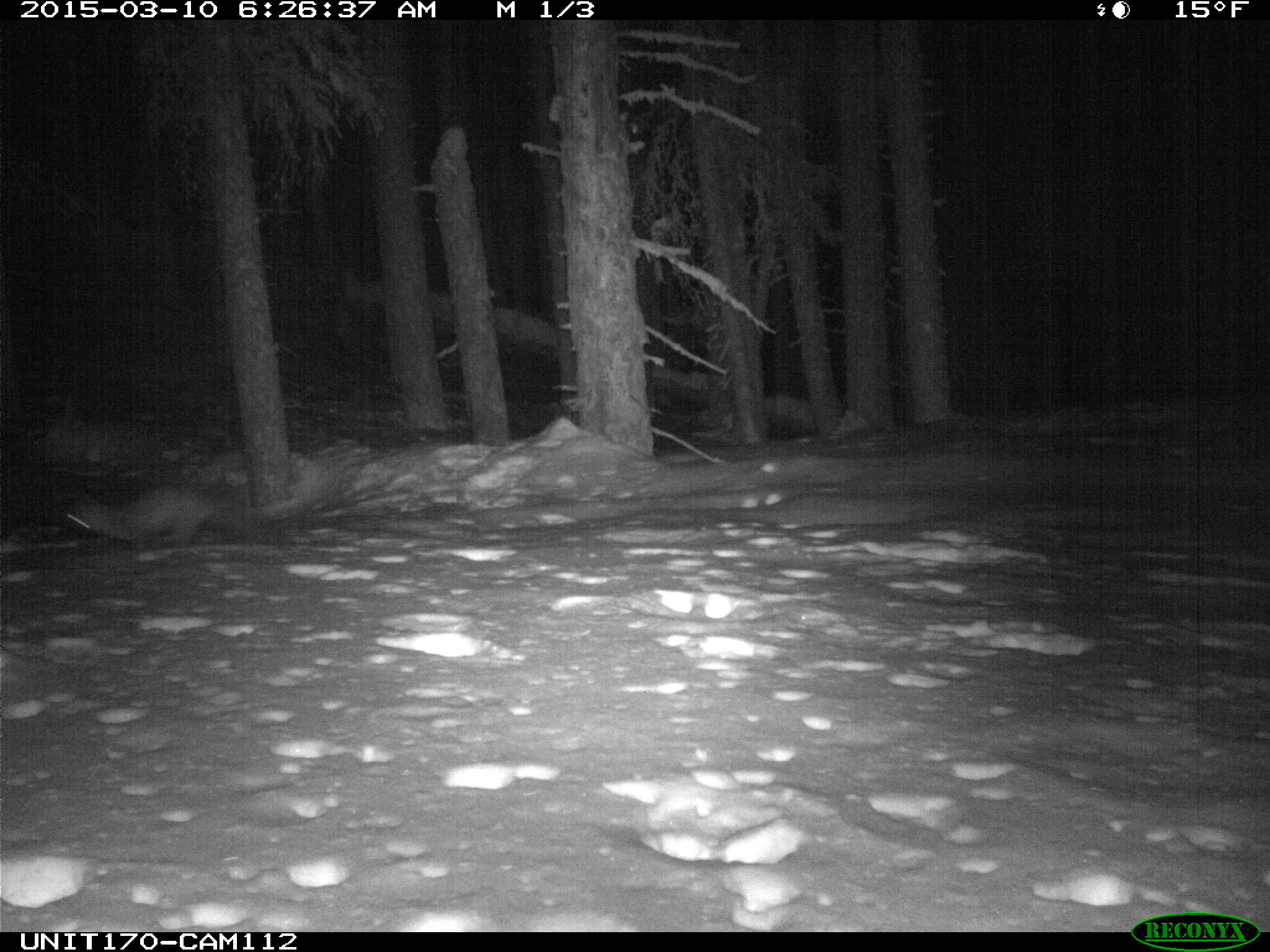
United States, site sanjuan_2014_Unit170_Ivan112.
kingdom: Animalia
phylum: Chordata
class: Mammalia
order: Carnivora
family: Mustelidae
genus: Martes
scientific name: Martes americana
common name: american marten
Martes americana (american marten).